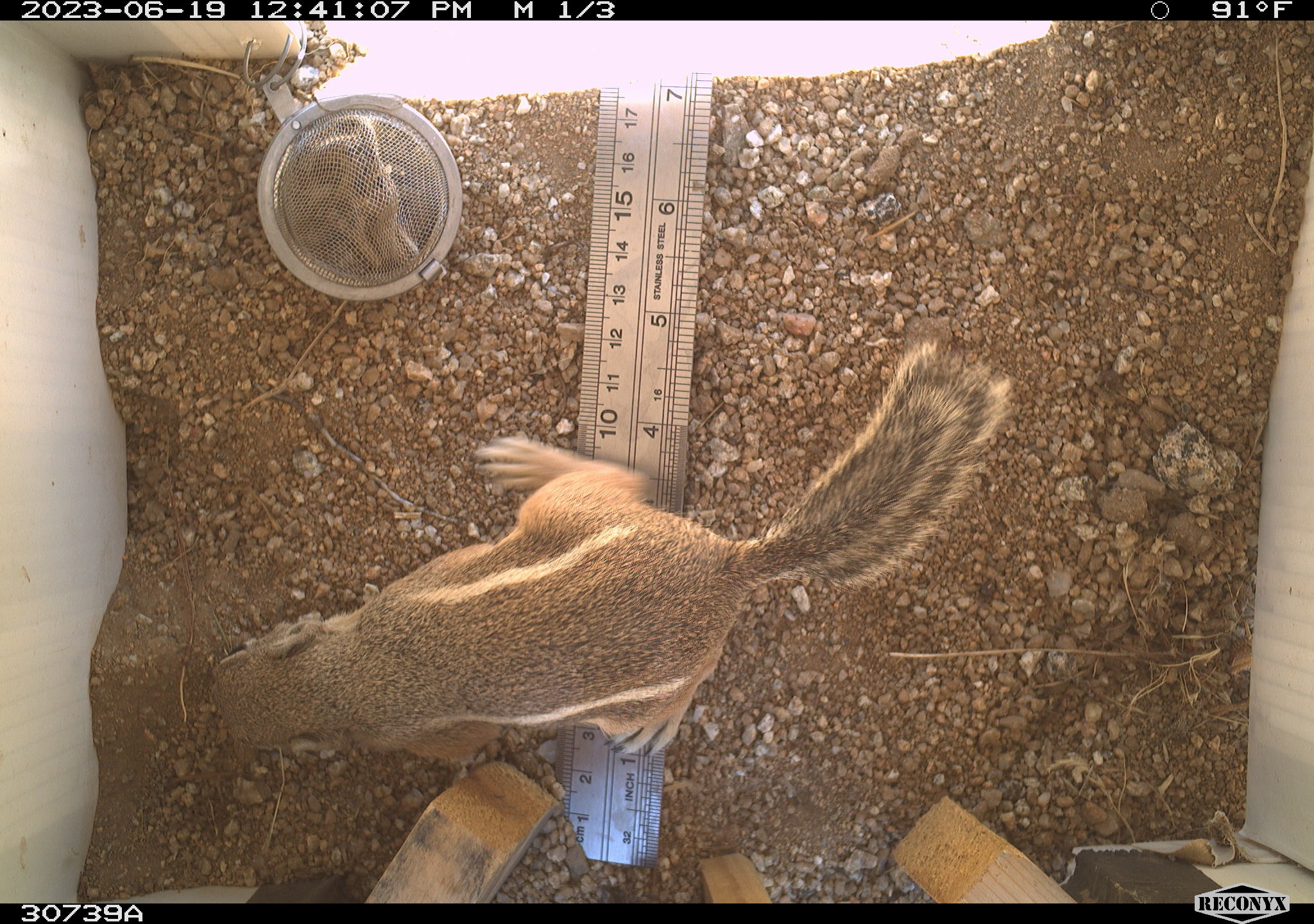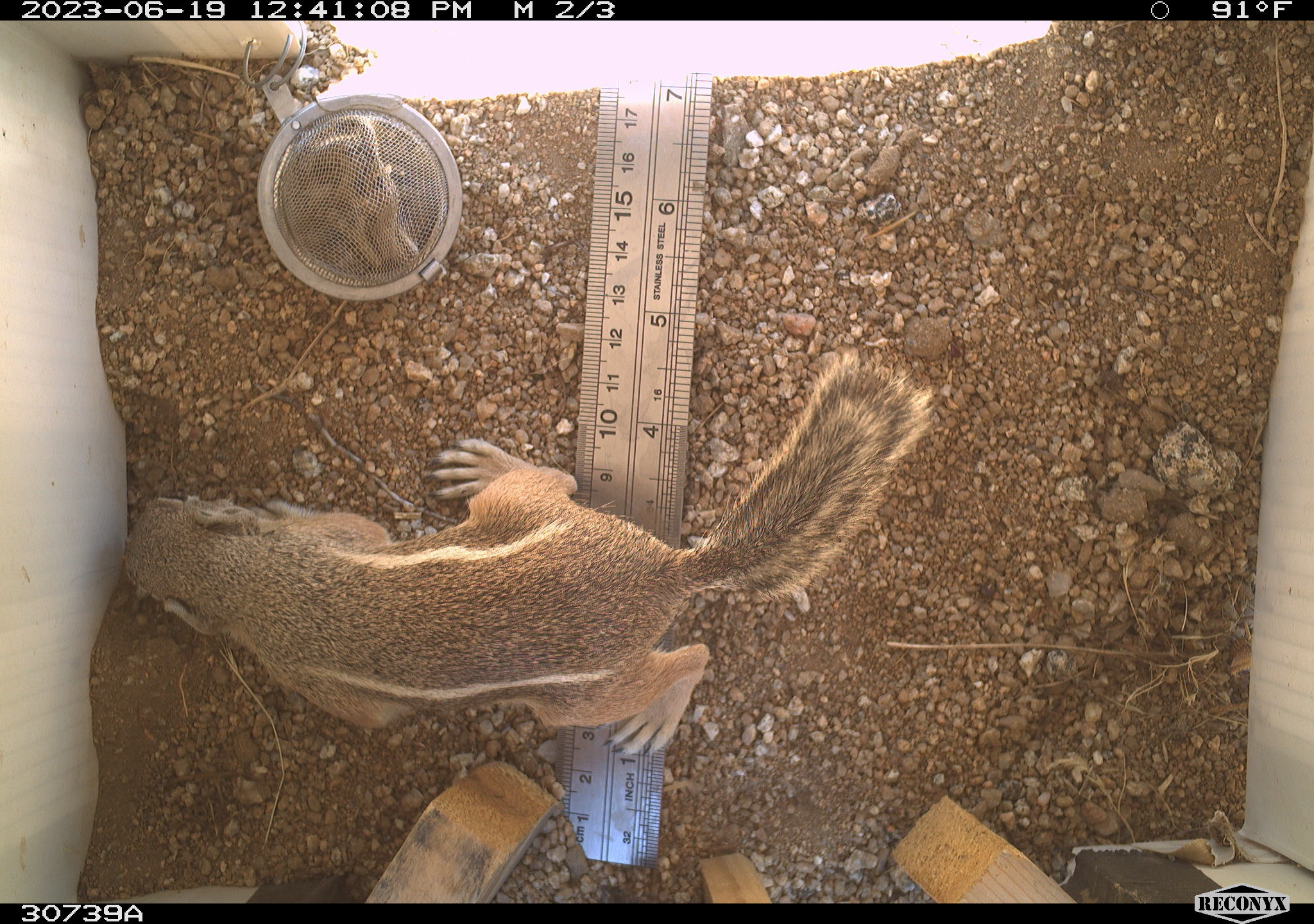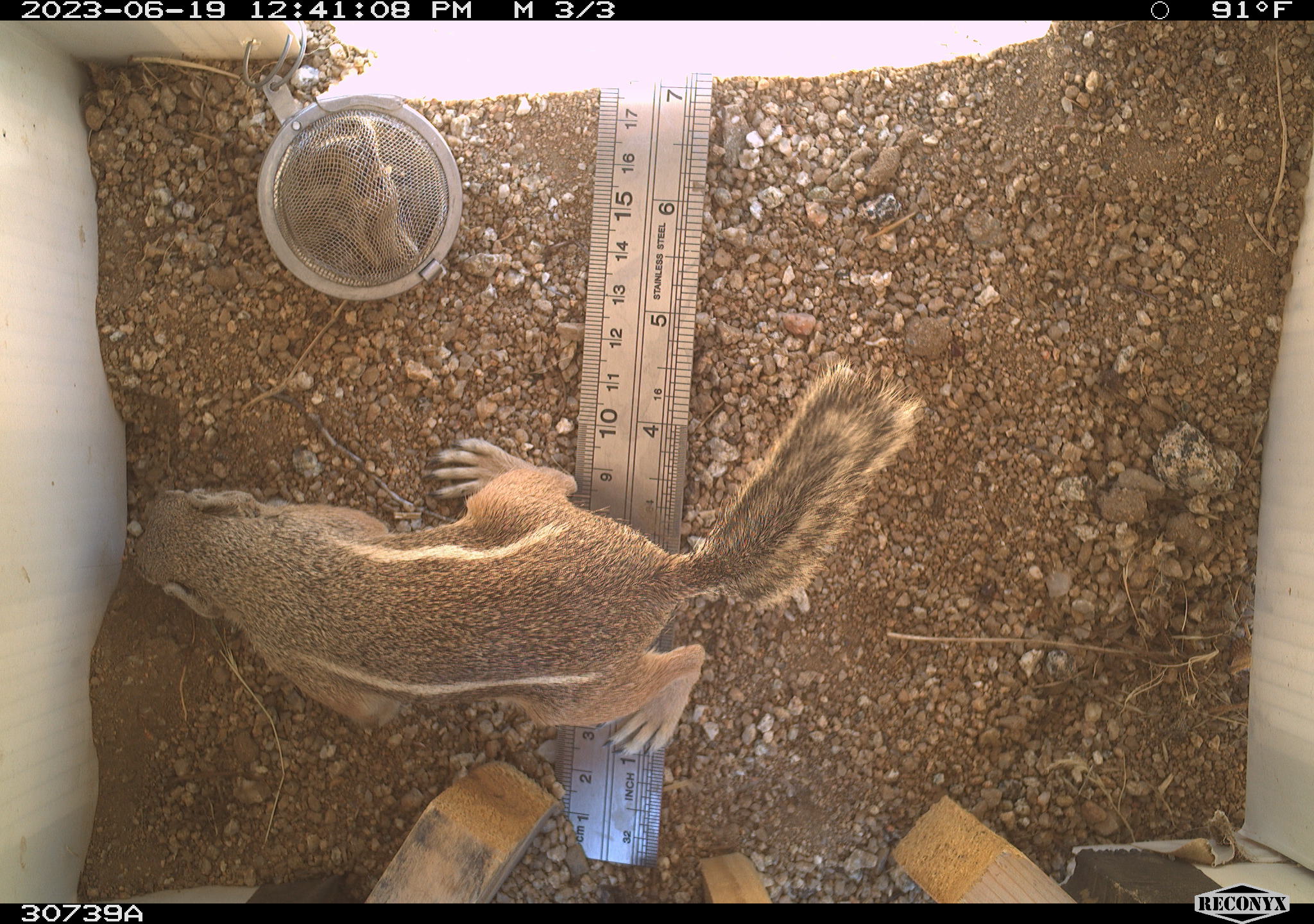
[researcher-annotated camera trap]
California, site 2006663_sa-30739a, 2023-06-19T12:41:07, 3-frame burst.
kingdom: Animalia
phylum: Chordata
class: Mammalia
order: Rodentia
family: Sciuridae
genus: Ammospermophilus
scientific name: Ammospermophilus leucurus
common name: white-tailed antelope squirrel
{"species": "white-tailed antelope squirrel (Ammospermophilus leucurus)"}